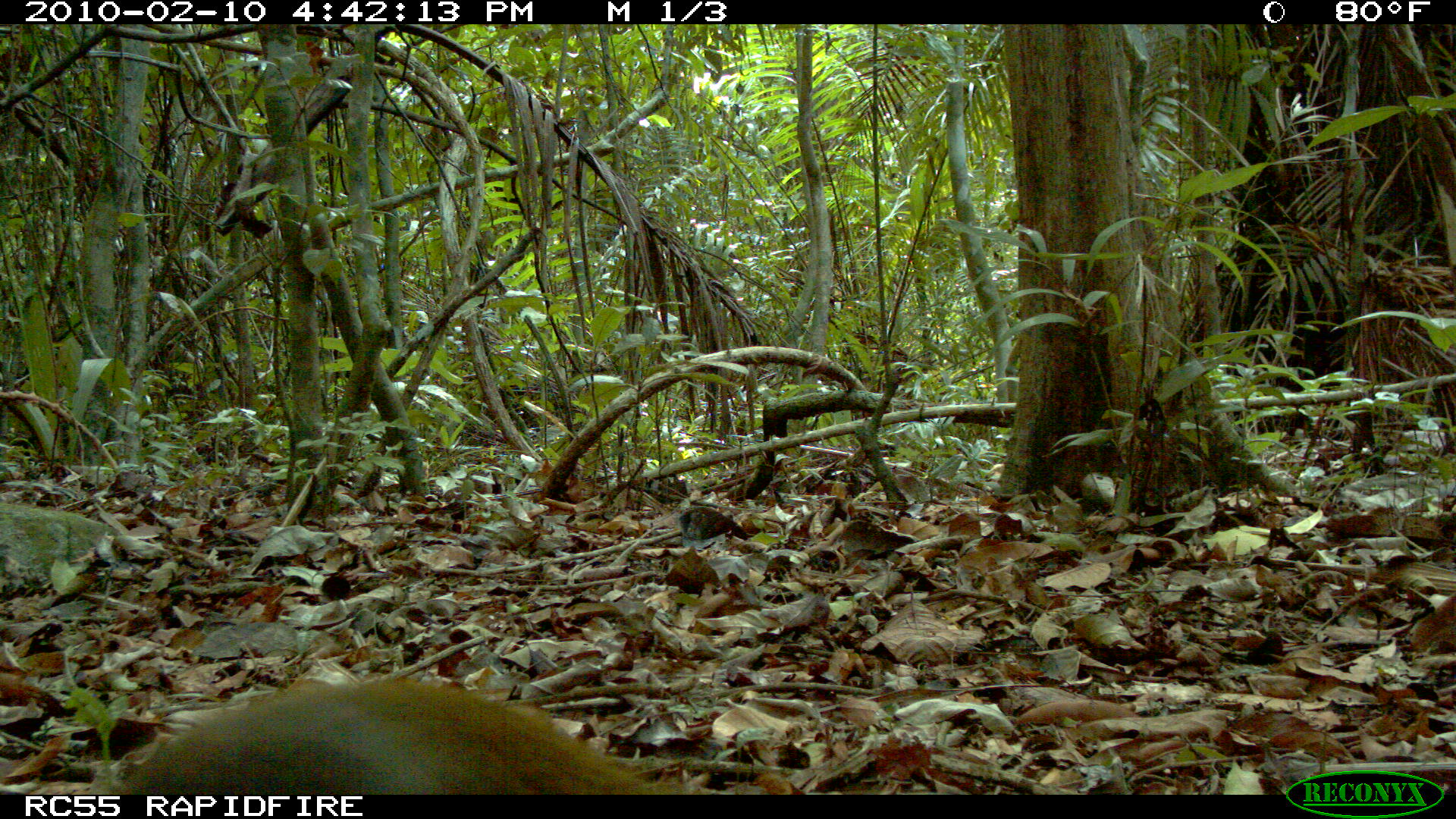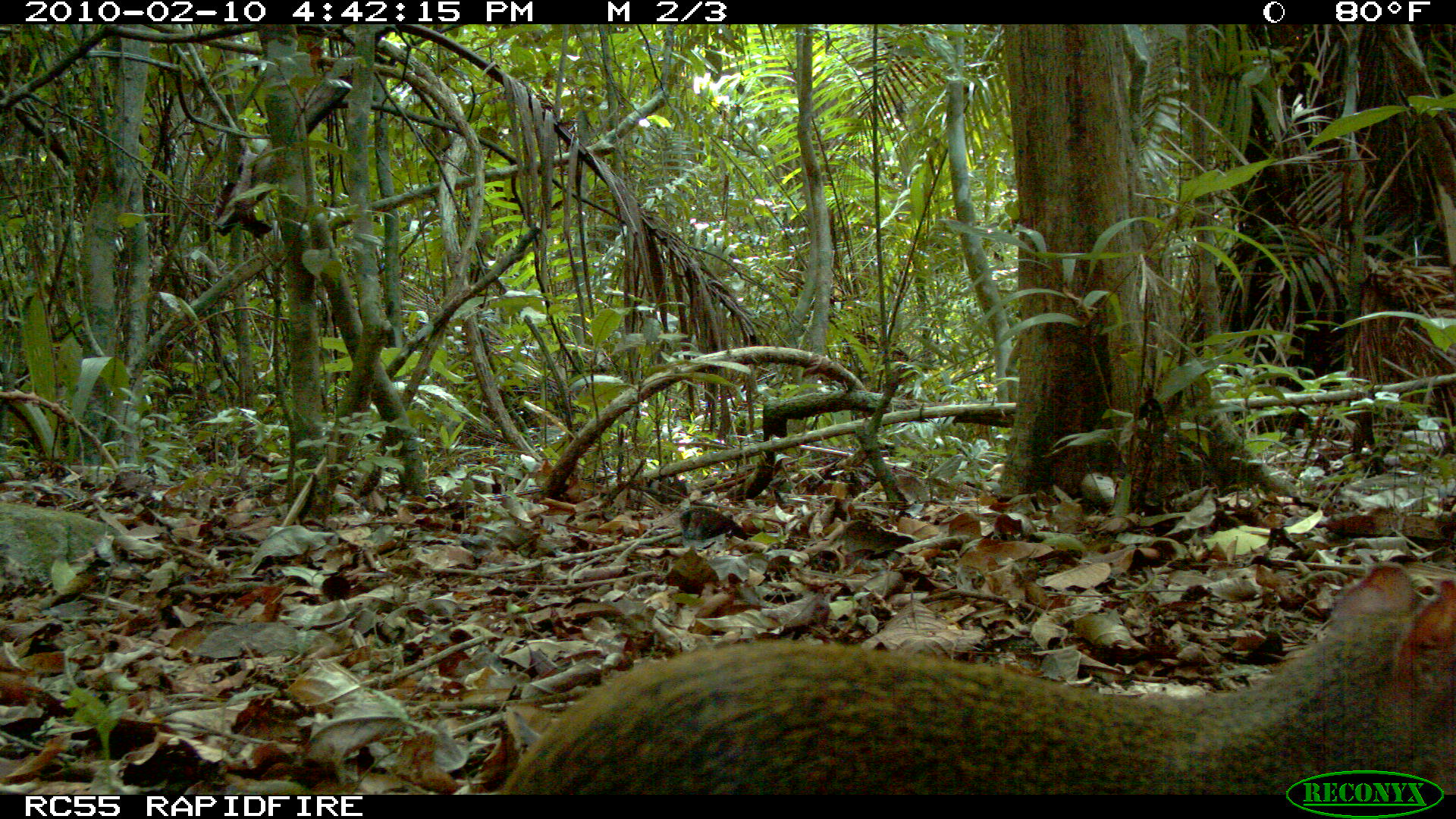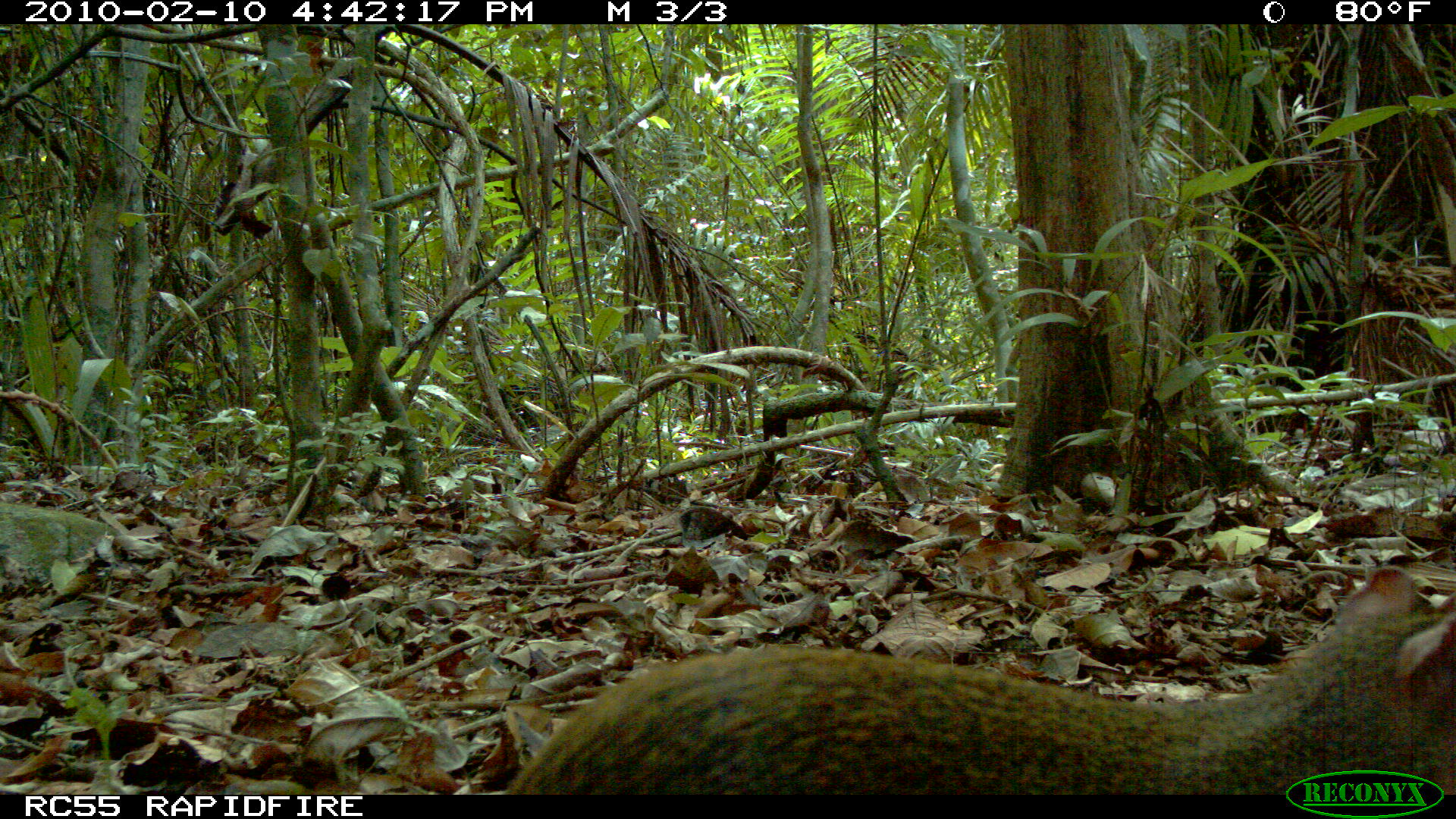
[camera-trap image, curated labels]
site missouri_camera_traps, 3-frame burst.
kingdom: Animalia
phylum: Chordata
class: Mammalia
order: Rodentia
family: Dasyproctidae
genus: Dasyprocta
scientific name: Dasyprocta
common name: agouti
Agouti (Dasyprocta). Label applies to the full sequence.